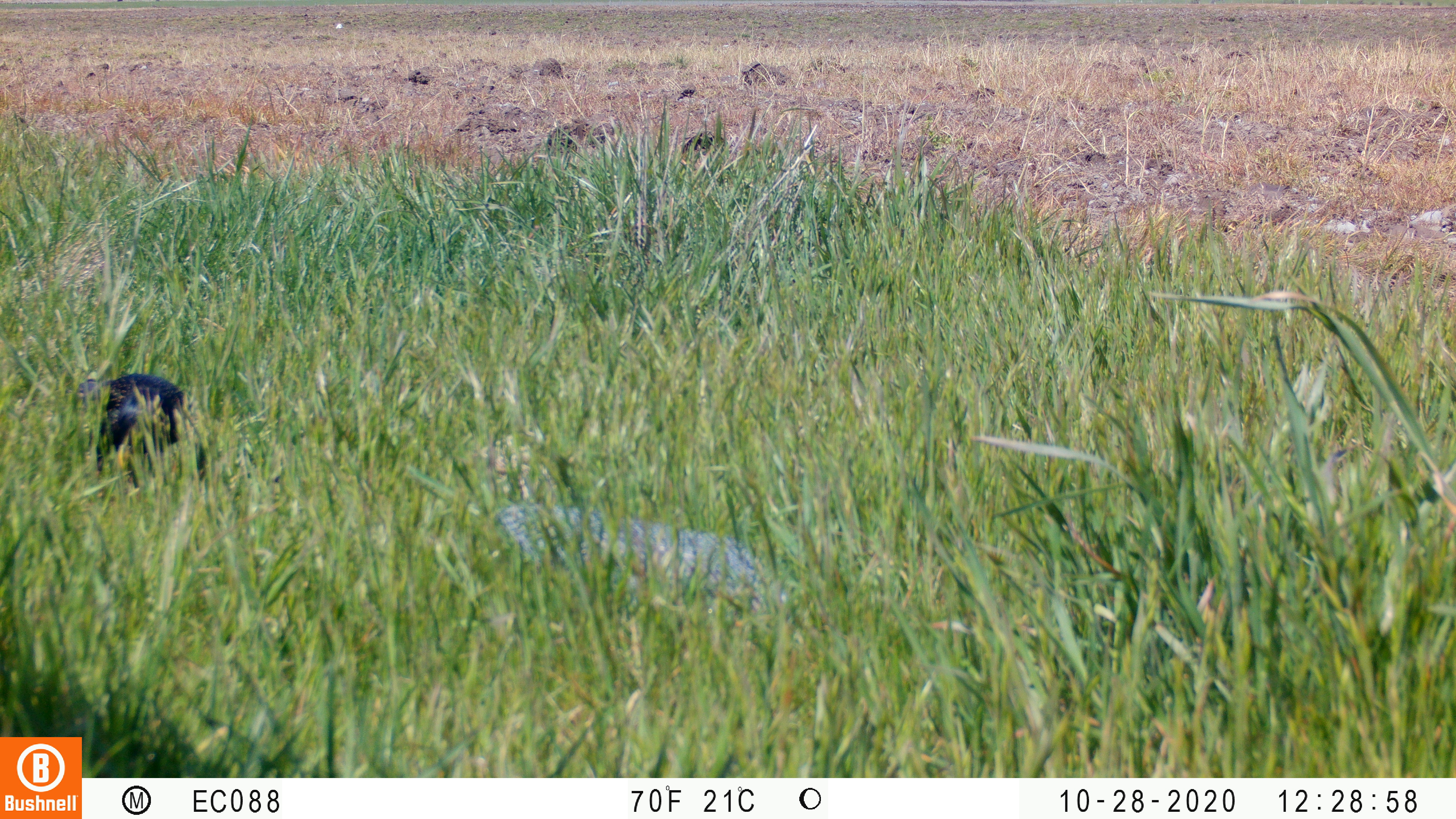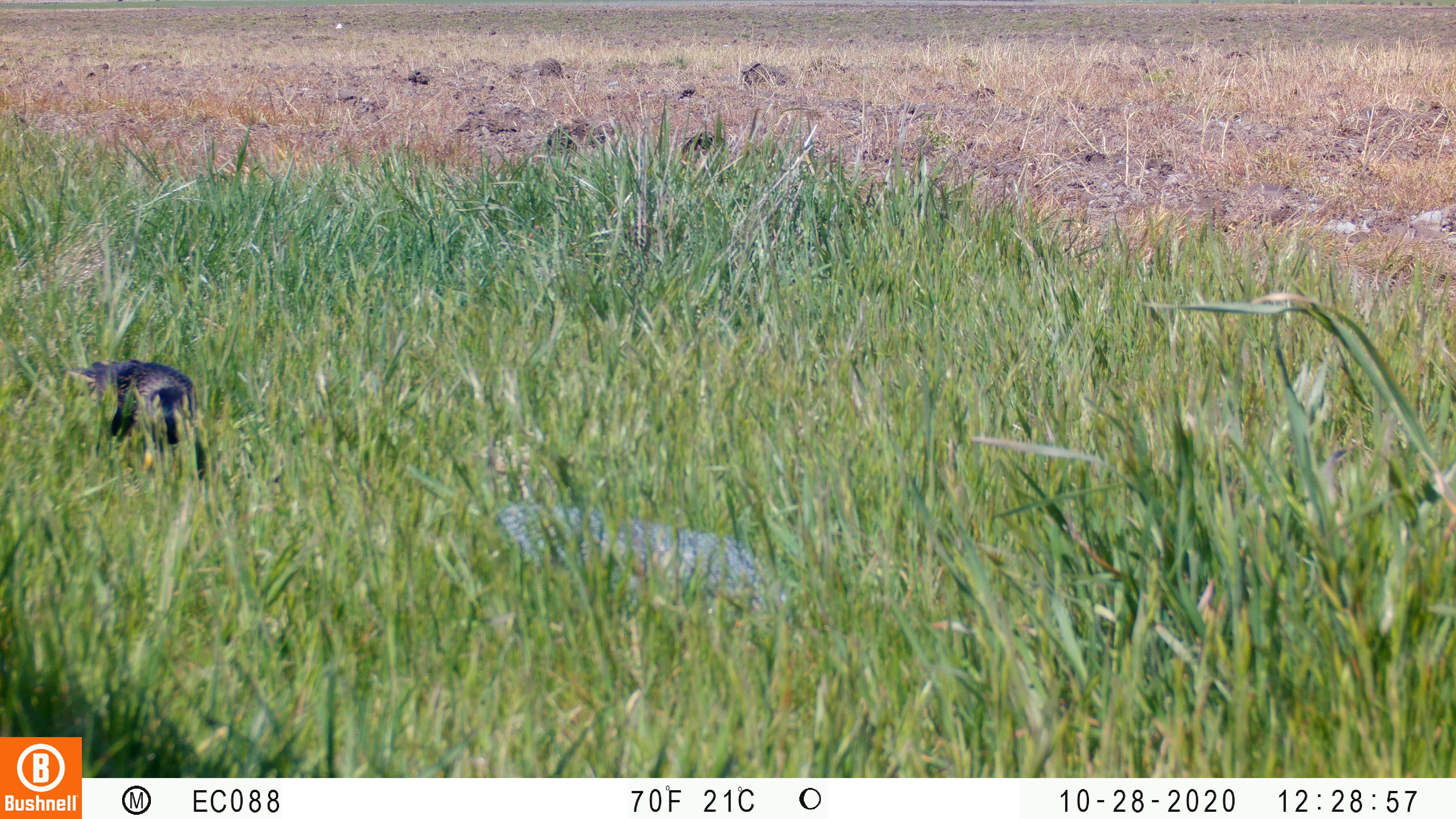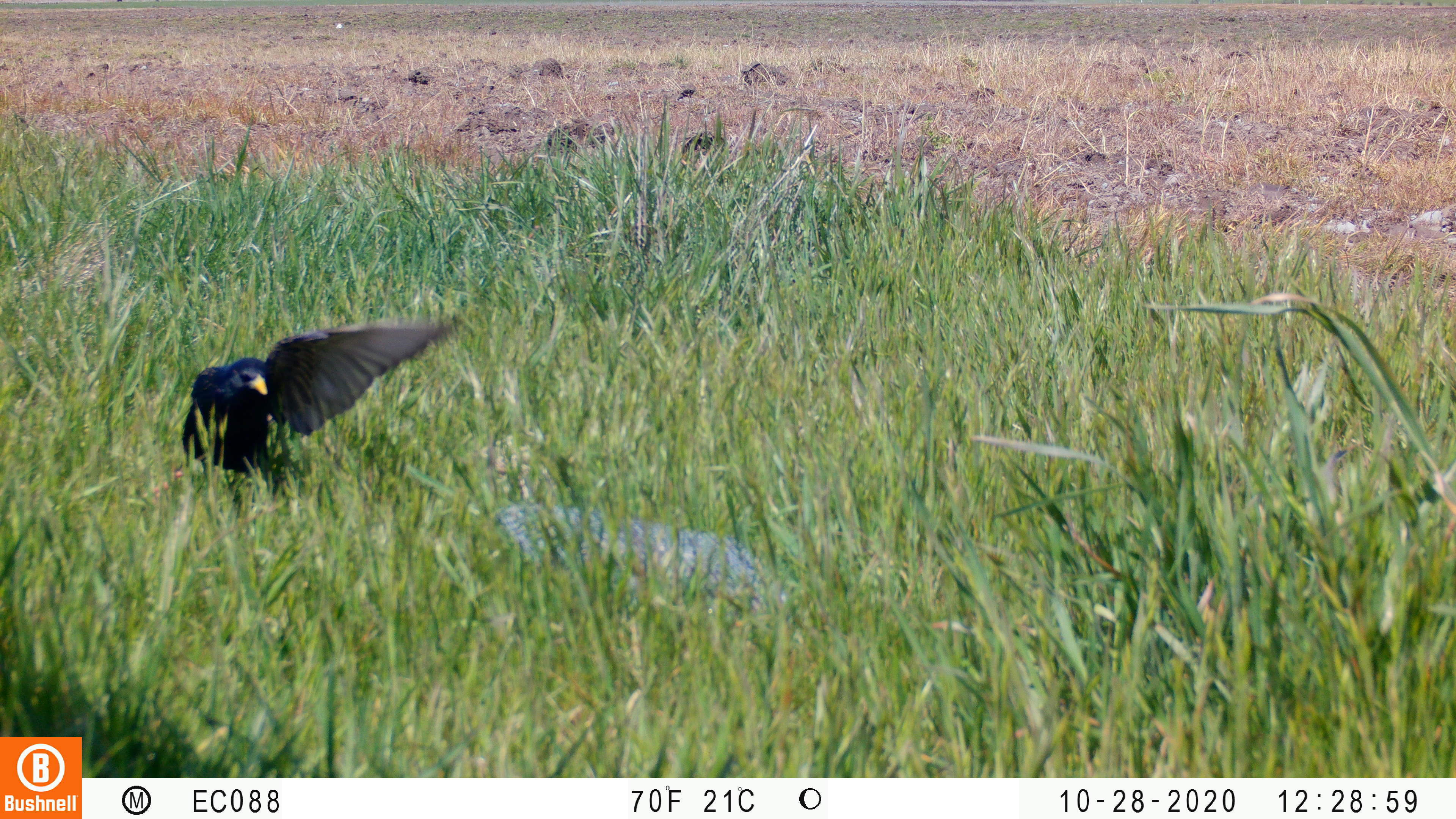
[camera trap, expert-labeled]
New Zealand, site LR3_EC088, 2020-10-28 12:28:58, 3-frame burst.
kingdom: Animalia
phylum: Chordata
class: Aves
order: Passeriformes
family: Sturnidae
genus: Sturnus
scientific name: Sturnus vulgaris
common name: european starling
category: starling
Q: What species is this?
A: Starling (european starling) (Sturnus vulgaris).